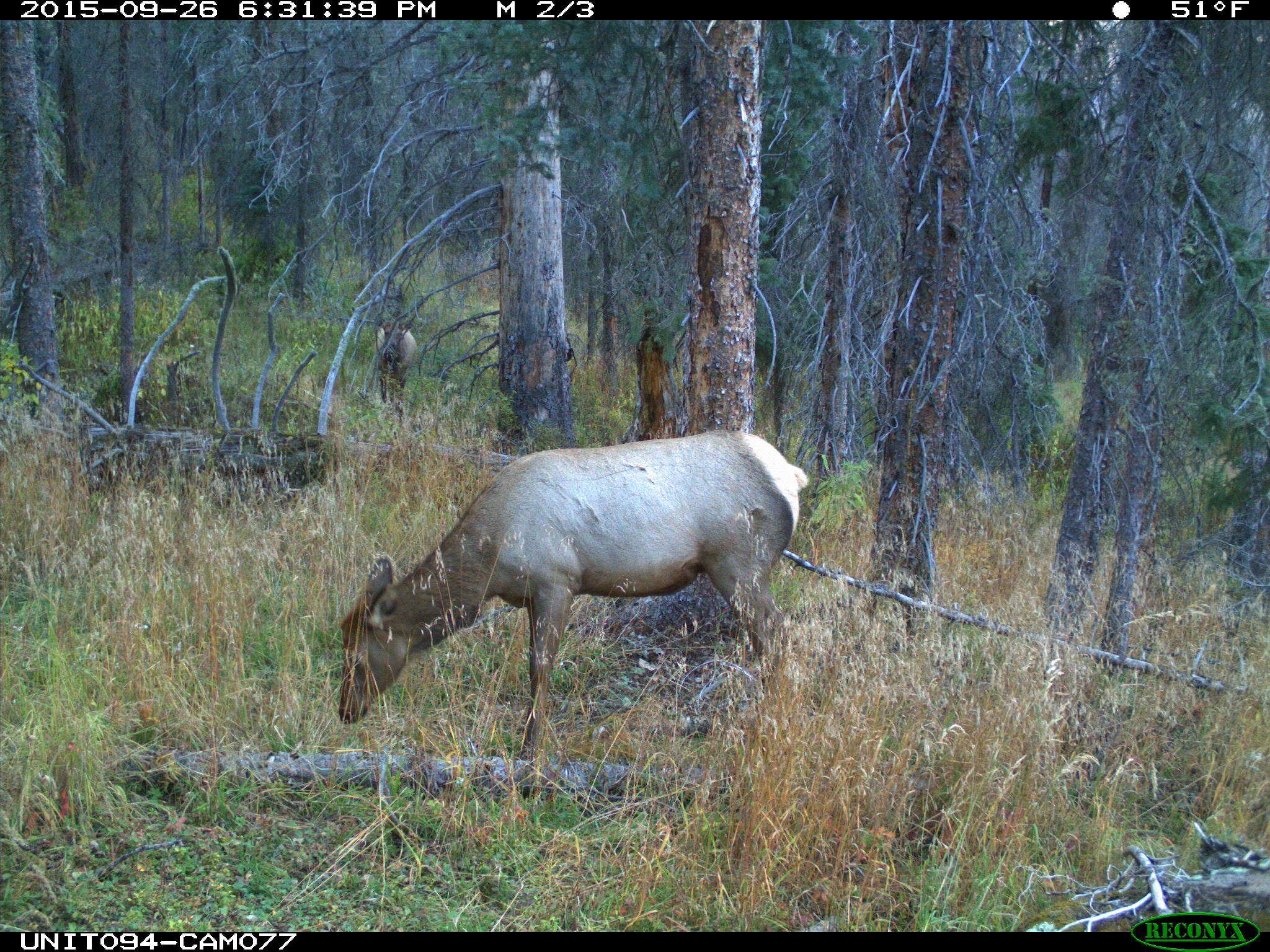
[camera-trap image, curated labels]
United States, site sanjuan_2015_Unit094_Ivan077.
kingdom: Animalia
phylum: Chordata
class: Mammalia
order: Artiodactyla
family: Cervidae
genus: Cervus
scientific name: Cervus elaphus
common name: red deer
Cervus elaphus (red deer).